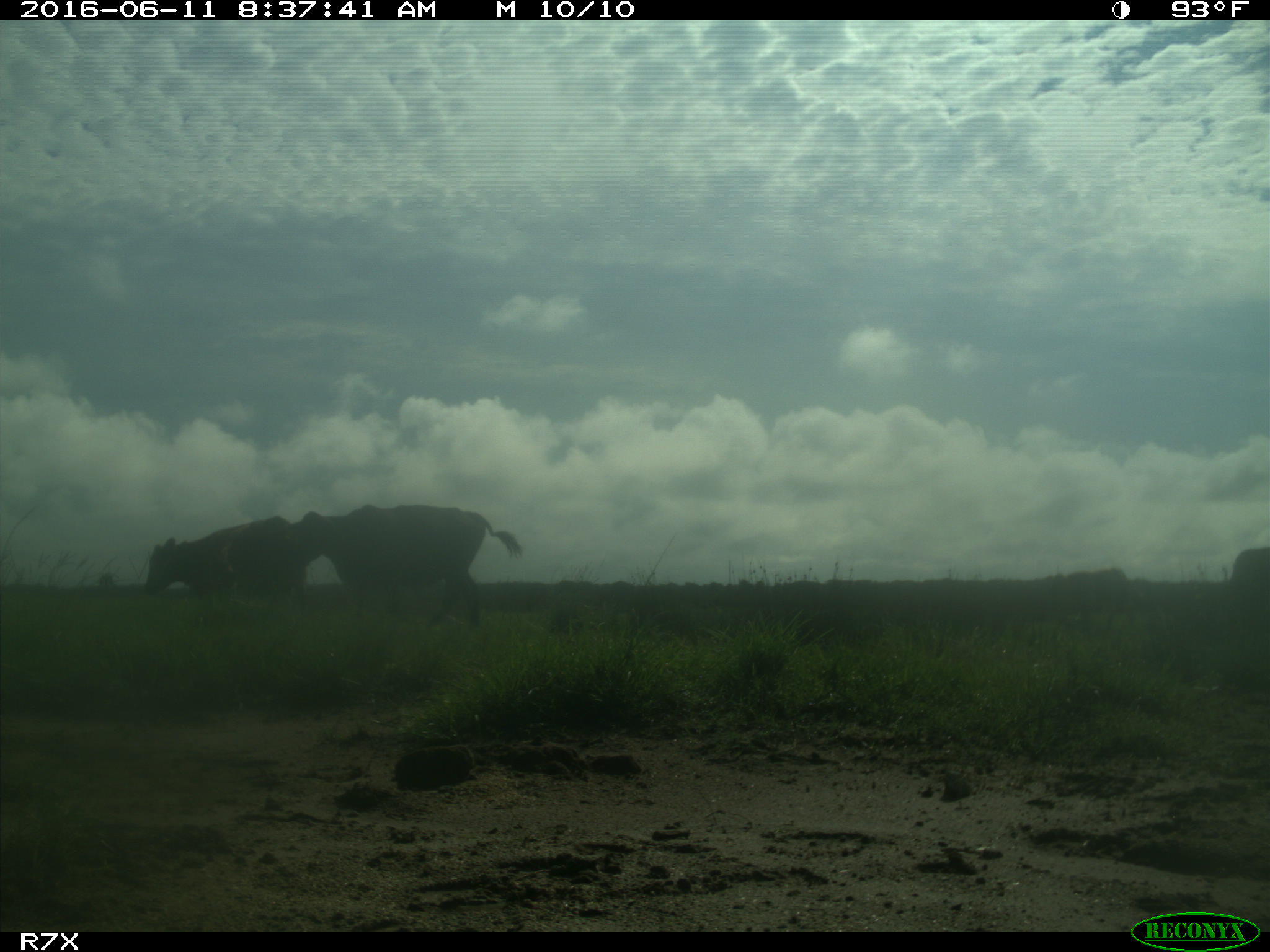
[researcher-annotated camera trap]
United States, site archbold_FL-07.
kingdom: Animalia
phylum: Chordata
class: Mammalia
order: Artiodactyla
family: Bovidae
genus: Bos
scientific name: Bos taurus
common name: domestic cow